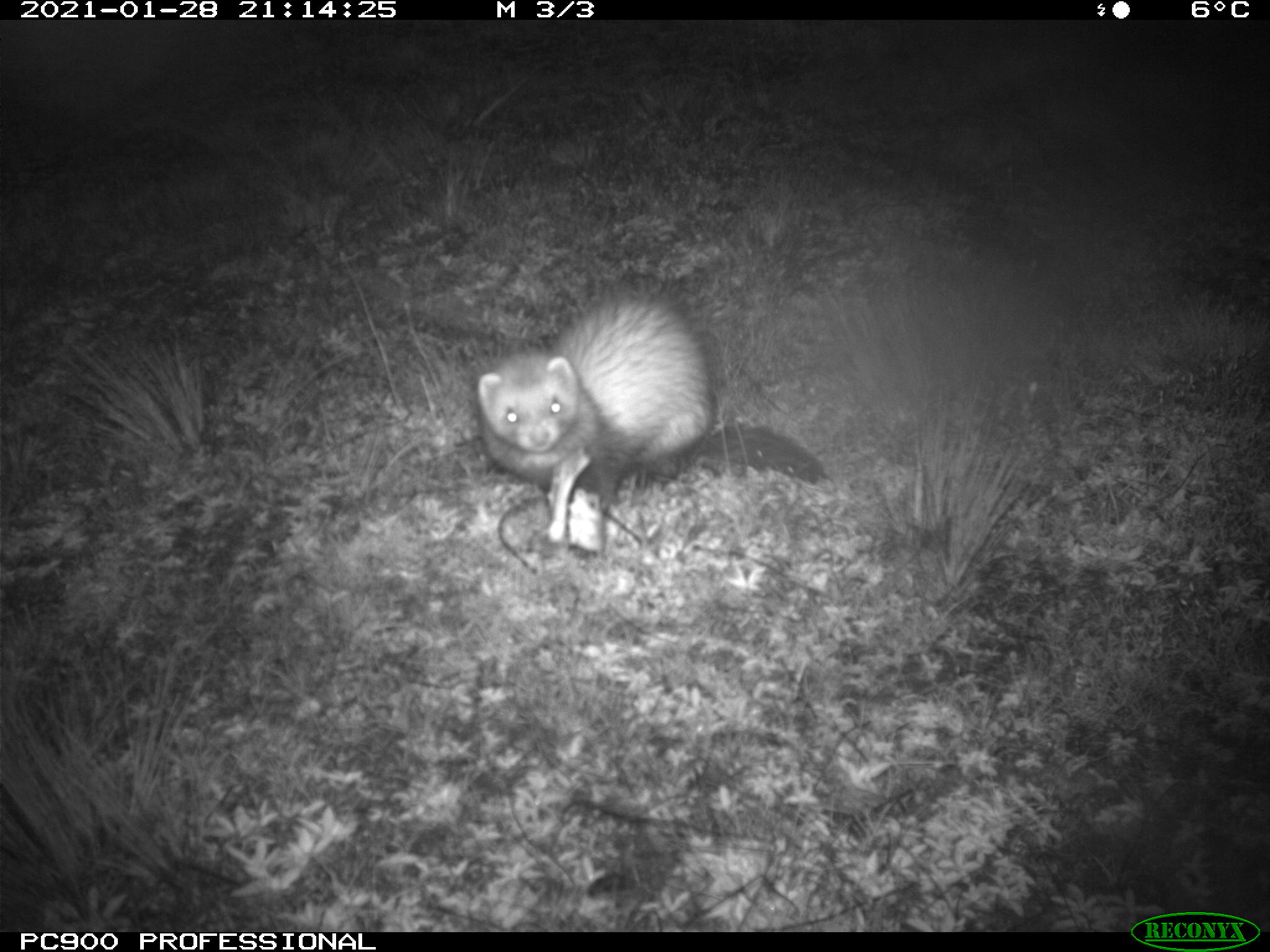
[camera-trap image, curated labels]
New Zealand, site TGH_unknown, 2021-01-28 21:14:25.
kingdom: Animalia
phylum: Chordata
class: Mammalia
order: Carnivora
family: Mustelidae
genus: Mustela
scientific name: Mustela furo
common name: ferret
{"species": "ferret (Mustela furo)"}